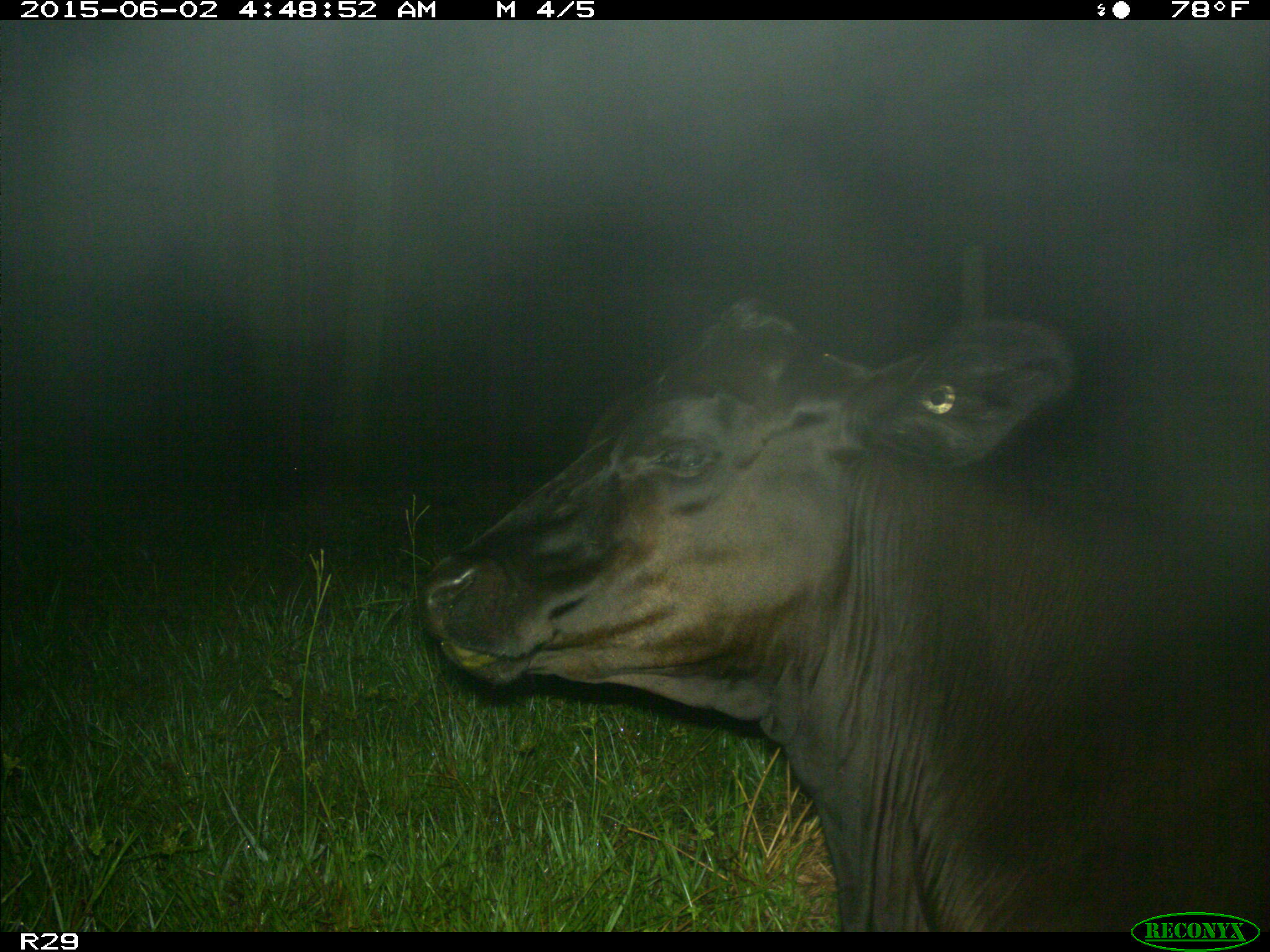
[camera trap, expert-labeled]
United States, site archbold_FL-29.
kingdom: Animalia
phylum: Chordata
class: Mammalia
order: Artiodactyla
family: Bovidae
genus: Bos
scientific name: Bos taurus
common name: domestic cow